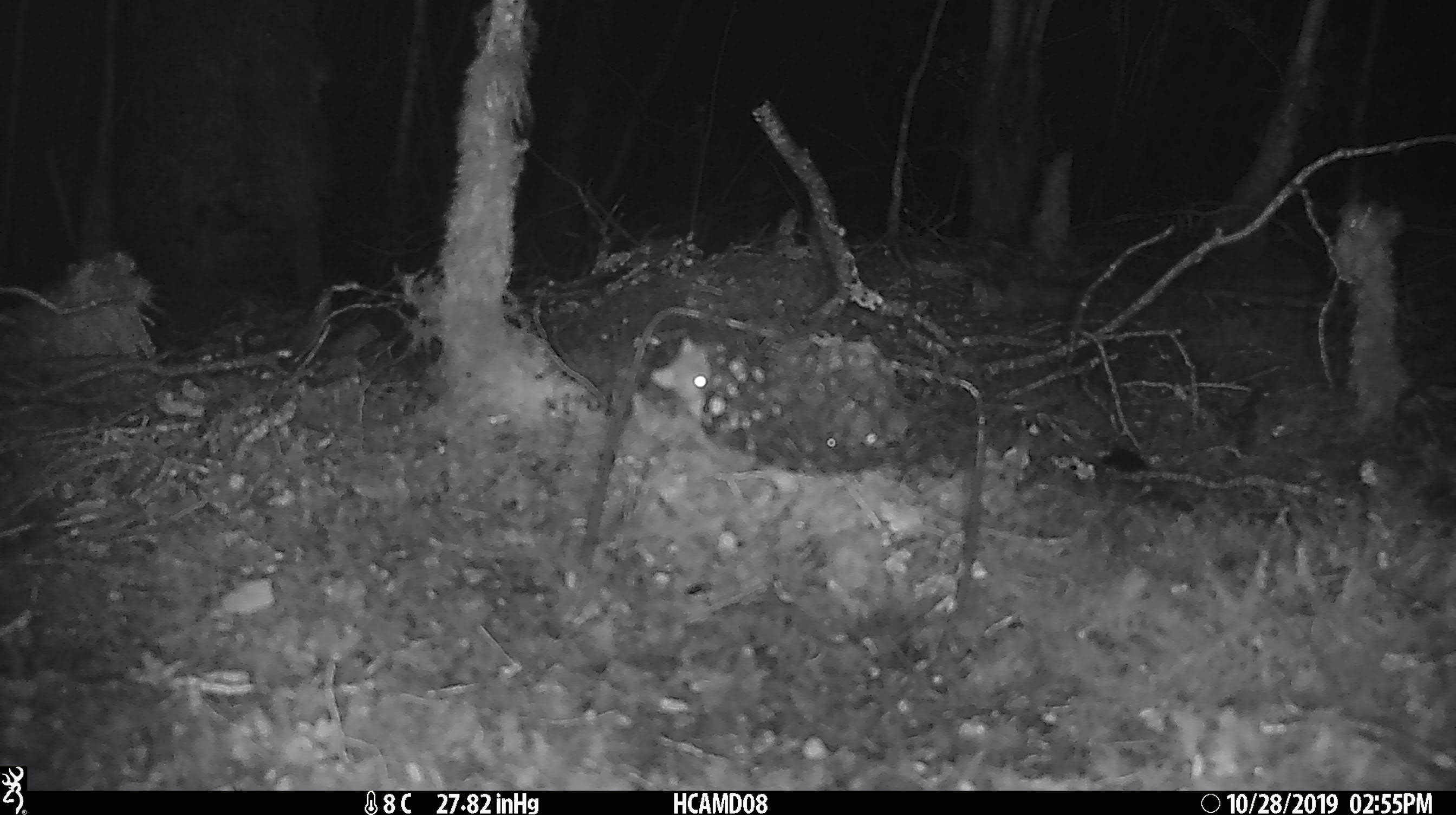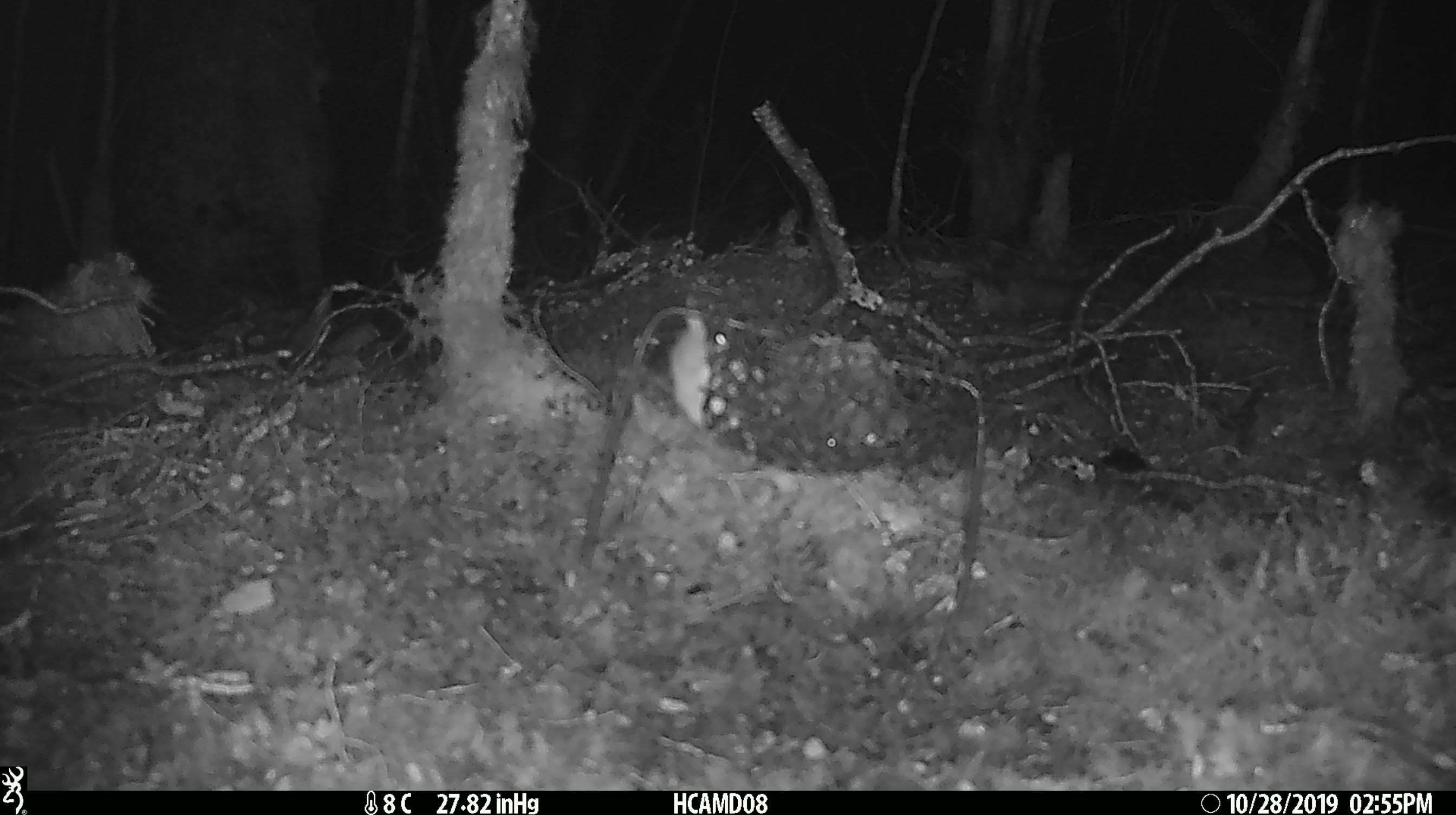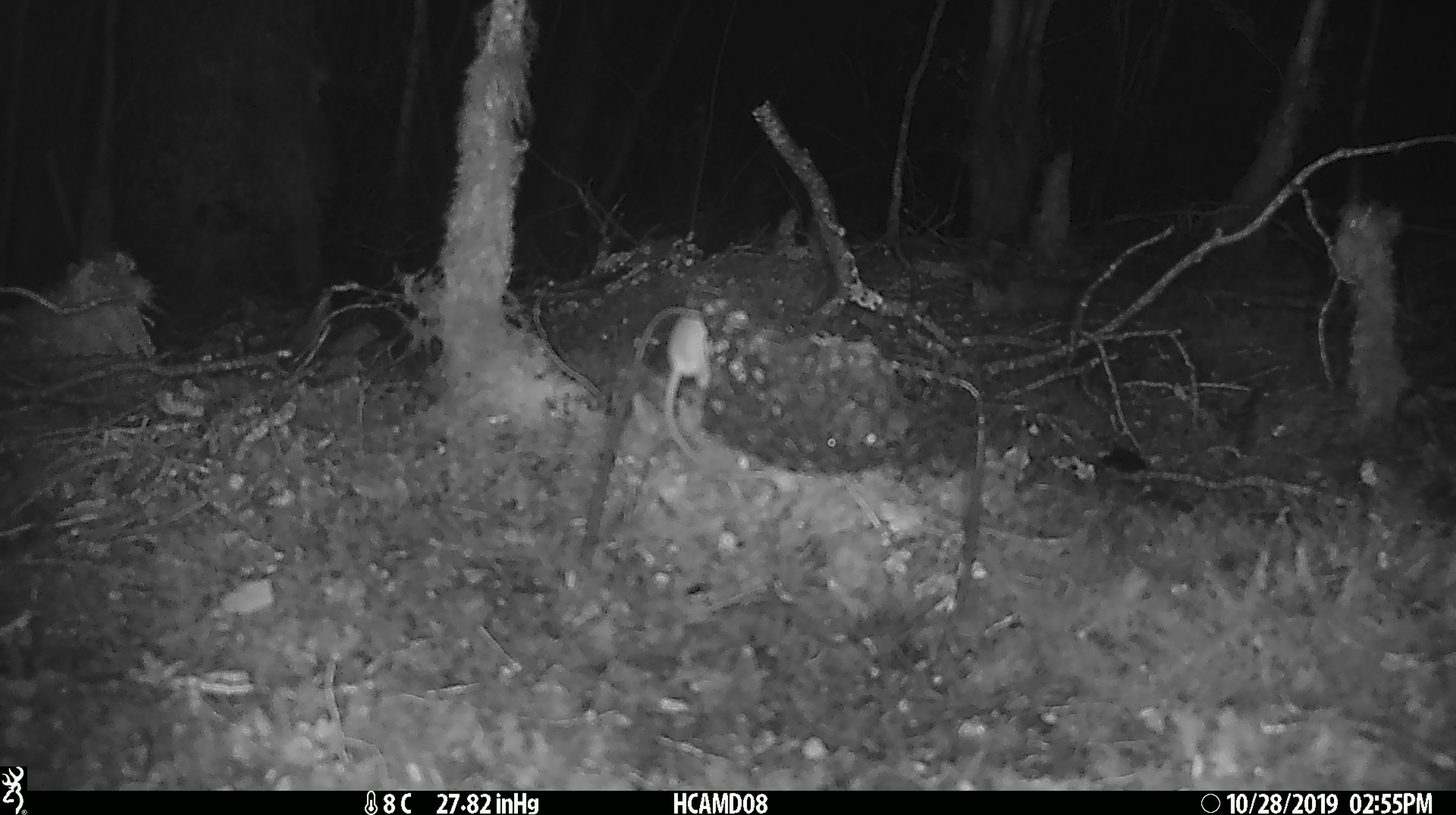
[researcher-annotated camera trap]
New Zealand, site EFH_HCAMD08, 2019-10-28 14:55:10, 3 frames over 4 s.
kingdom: Animalia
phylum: Chordata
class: Mammalia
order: Rodentia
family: Muridae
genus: Mus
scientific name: Mus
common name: mouse